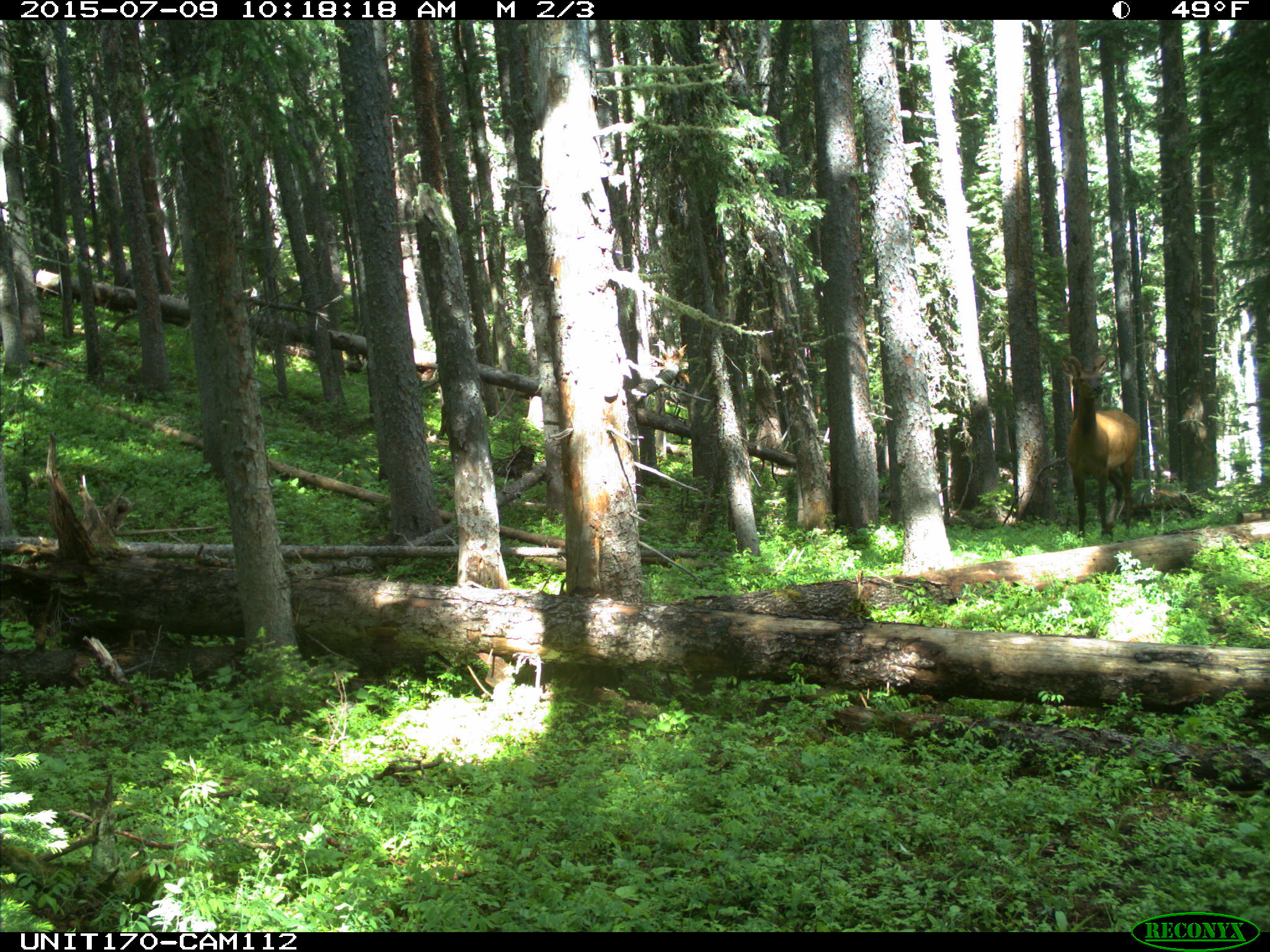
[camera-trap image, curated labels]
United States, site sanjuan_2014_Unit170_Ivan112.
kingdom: Animalia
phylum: Chordata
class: Mammalia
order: Artiodactyla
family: Cervidae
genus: Cervus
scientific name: Cervus elaphus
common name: red deer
Cervus elaphus (red deer).